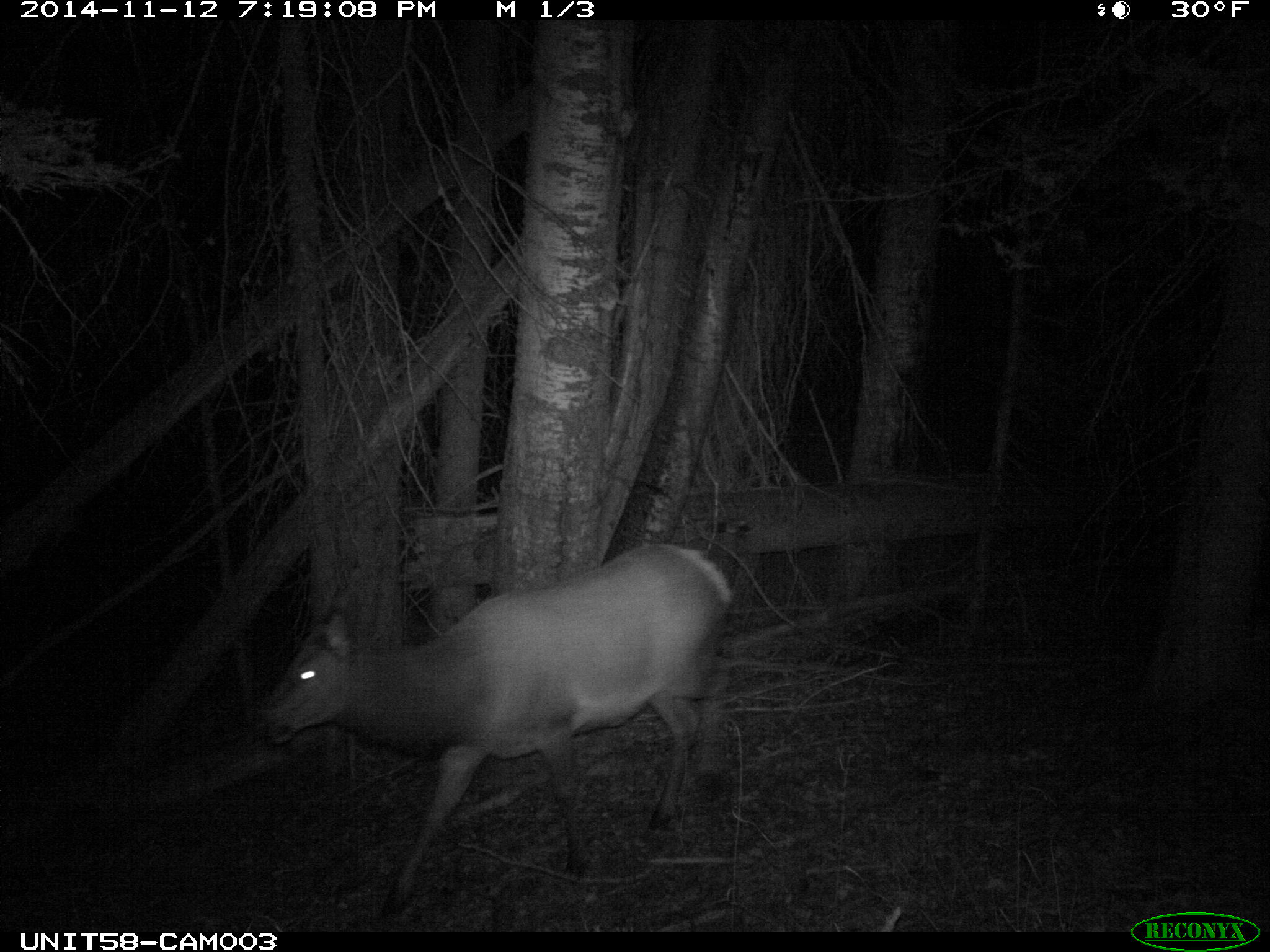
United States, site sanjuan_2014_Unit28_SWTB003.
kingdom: Animalia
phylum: Chordata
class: Mammalia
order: Artiodactyla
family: Cervidae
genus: Cervus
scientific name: Cervus elaphus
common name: red deer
Cervus elaphus (red deer).